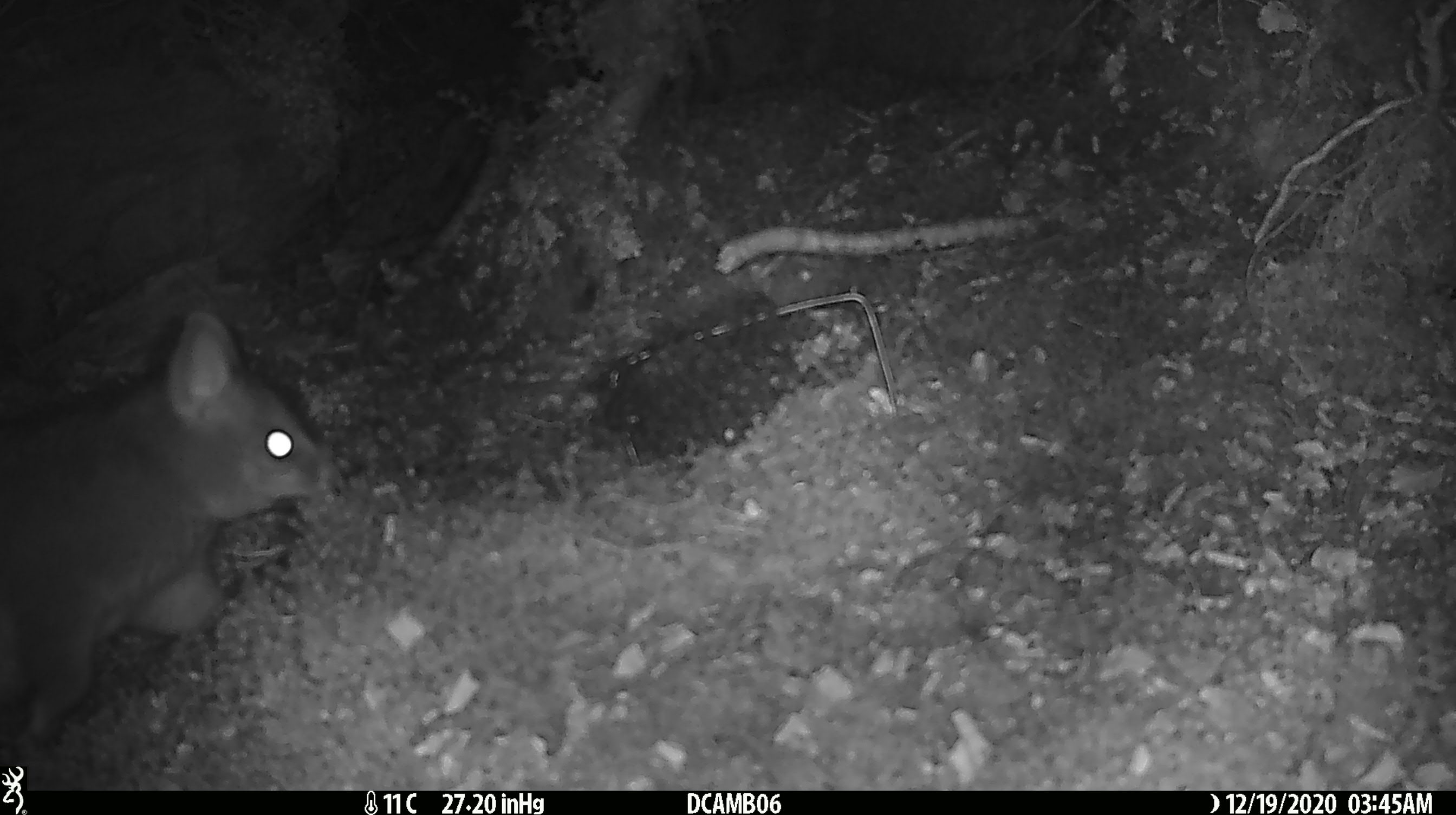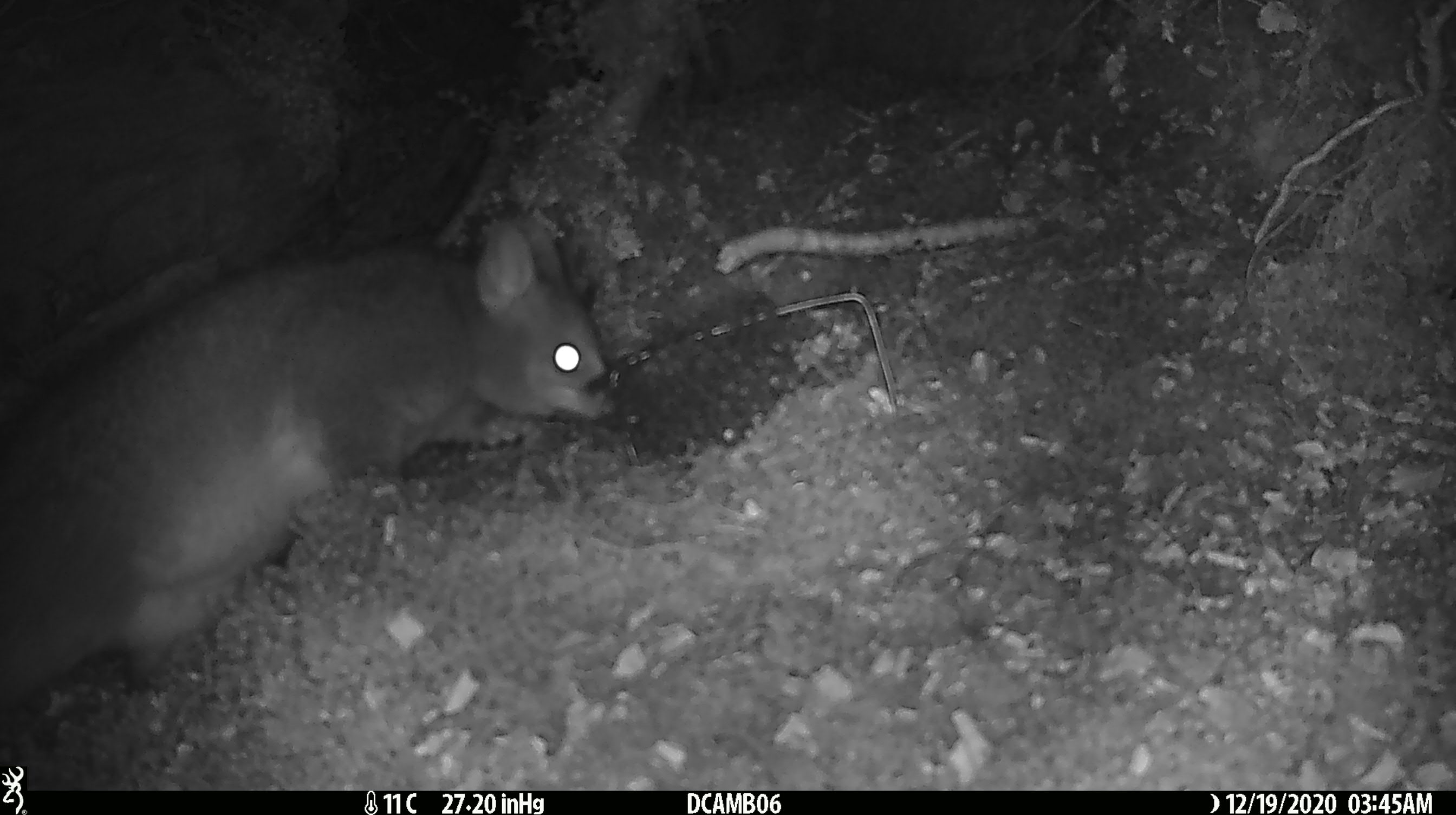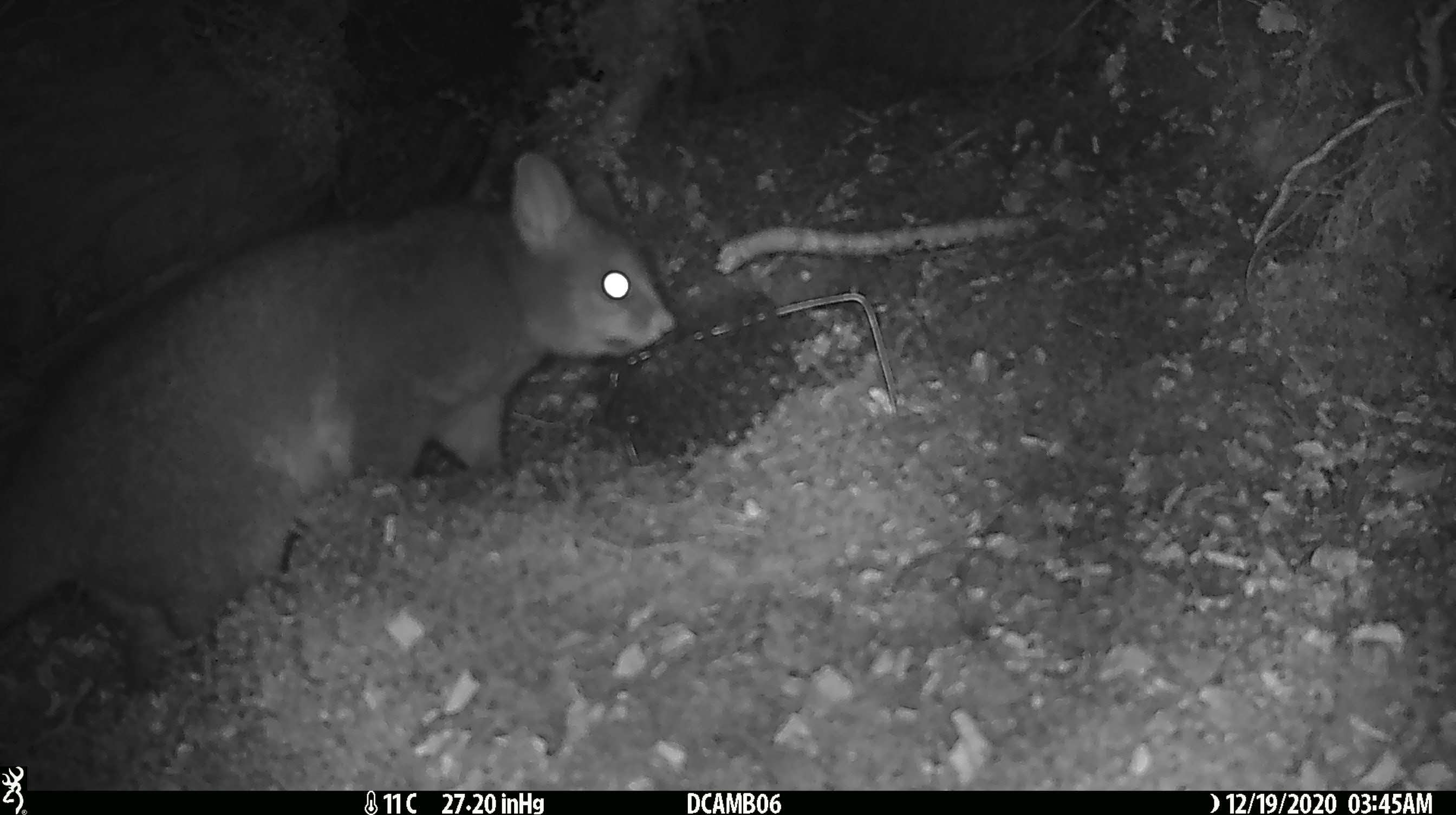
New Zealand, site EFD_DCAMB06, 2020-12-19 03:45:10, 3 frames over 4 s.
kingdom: Animalia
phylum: Chordata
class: Mammalia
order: Diprotodontia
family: Phalangeridae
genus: Trichosurus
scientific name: Trichosurus vulpecula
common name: common brushtail possum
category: possum